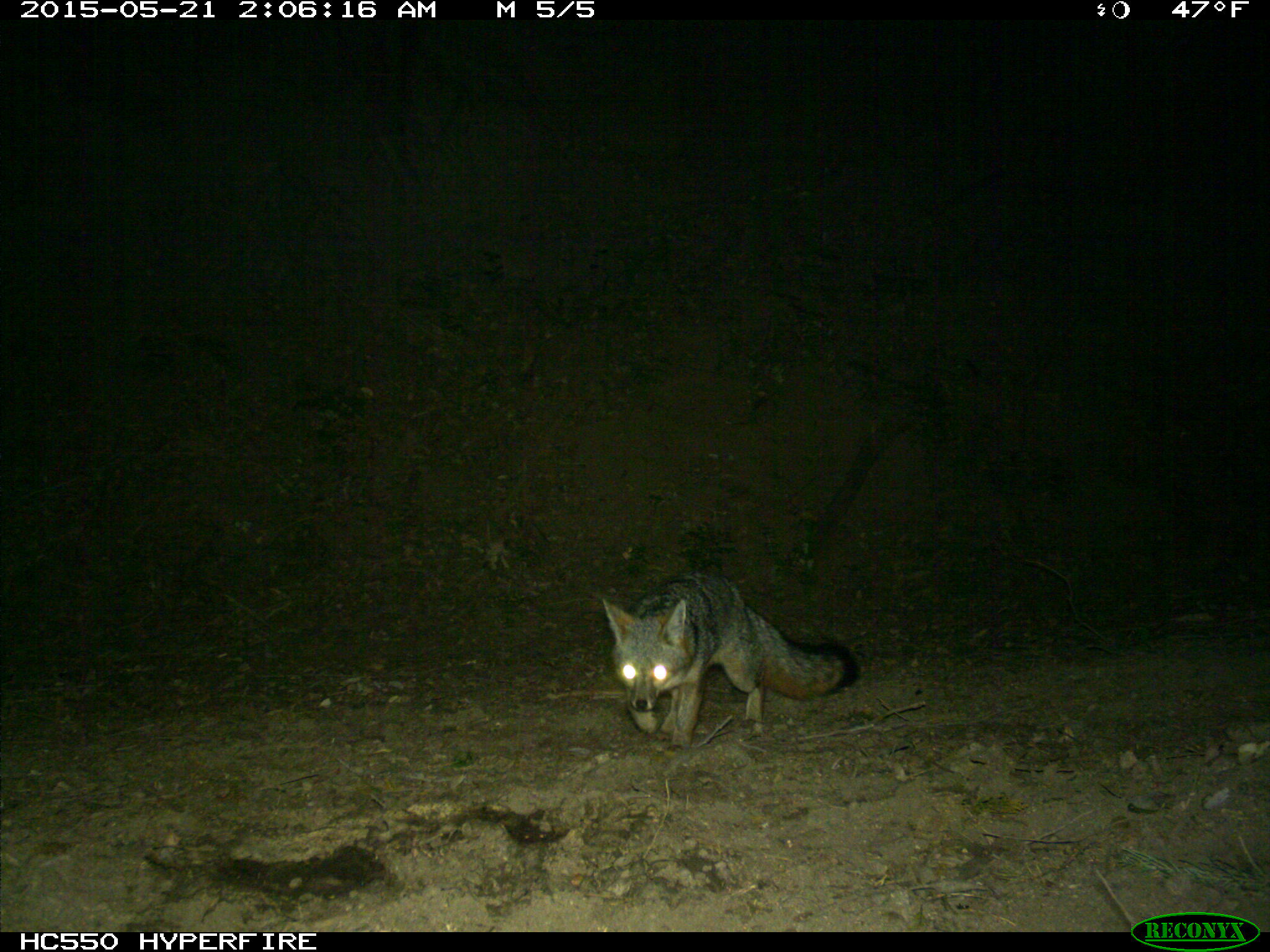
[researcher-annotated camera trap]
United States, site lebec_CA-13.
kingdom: Animalia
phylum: Chordata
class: Mammalia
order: Carnivora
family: Canidae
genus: Urocyon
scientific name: Urocyon cinereoargenteus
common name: gray fox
Urocyon cinereoargenteus (gray fox).